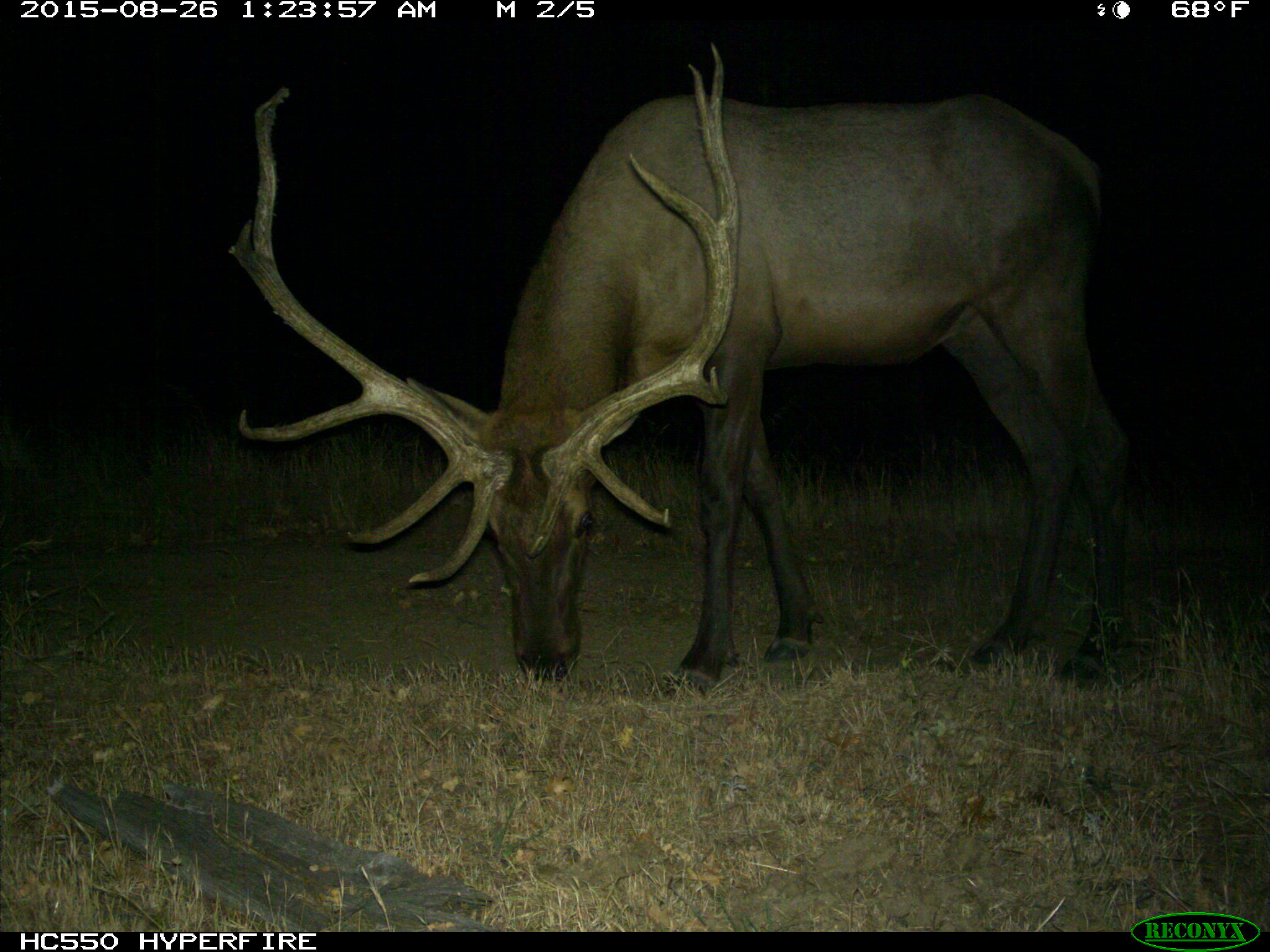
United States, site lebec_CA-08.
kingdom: Animalia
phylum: Chordata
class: Mammalia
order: Artiodactyla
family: Cervidae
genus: Cervus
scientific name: Cervus canadensis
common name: elk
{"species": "Cervus canadensis (elk)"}